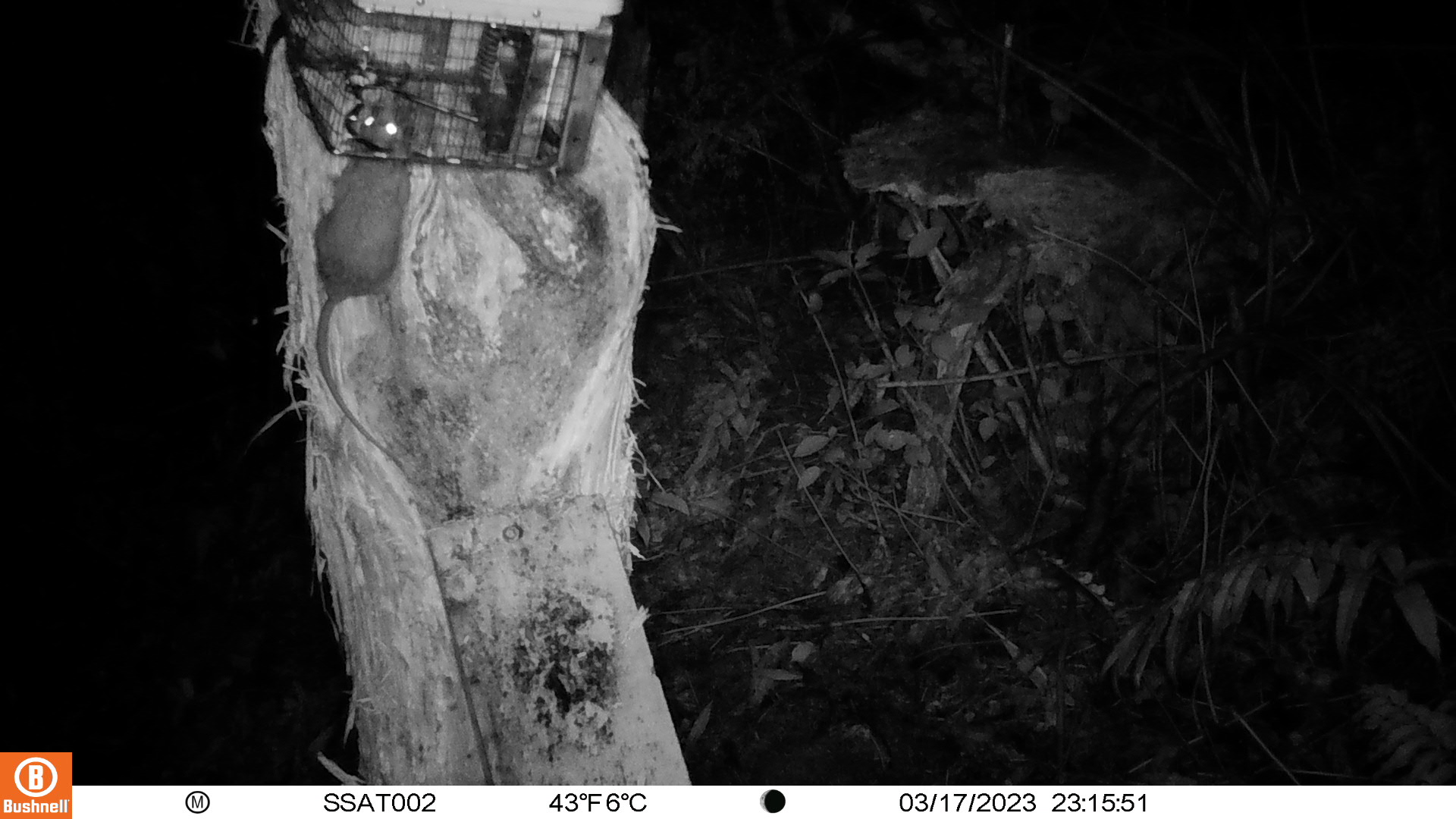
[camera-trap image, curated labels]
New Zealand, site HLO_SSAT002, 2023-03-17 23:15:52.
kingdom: Animalia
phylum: Chordata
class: Mammalia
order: Rodentia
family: Muridae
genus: Rattus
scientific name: Rattus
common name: rat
Rat (Rattus).